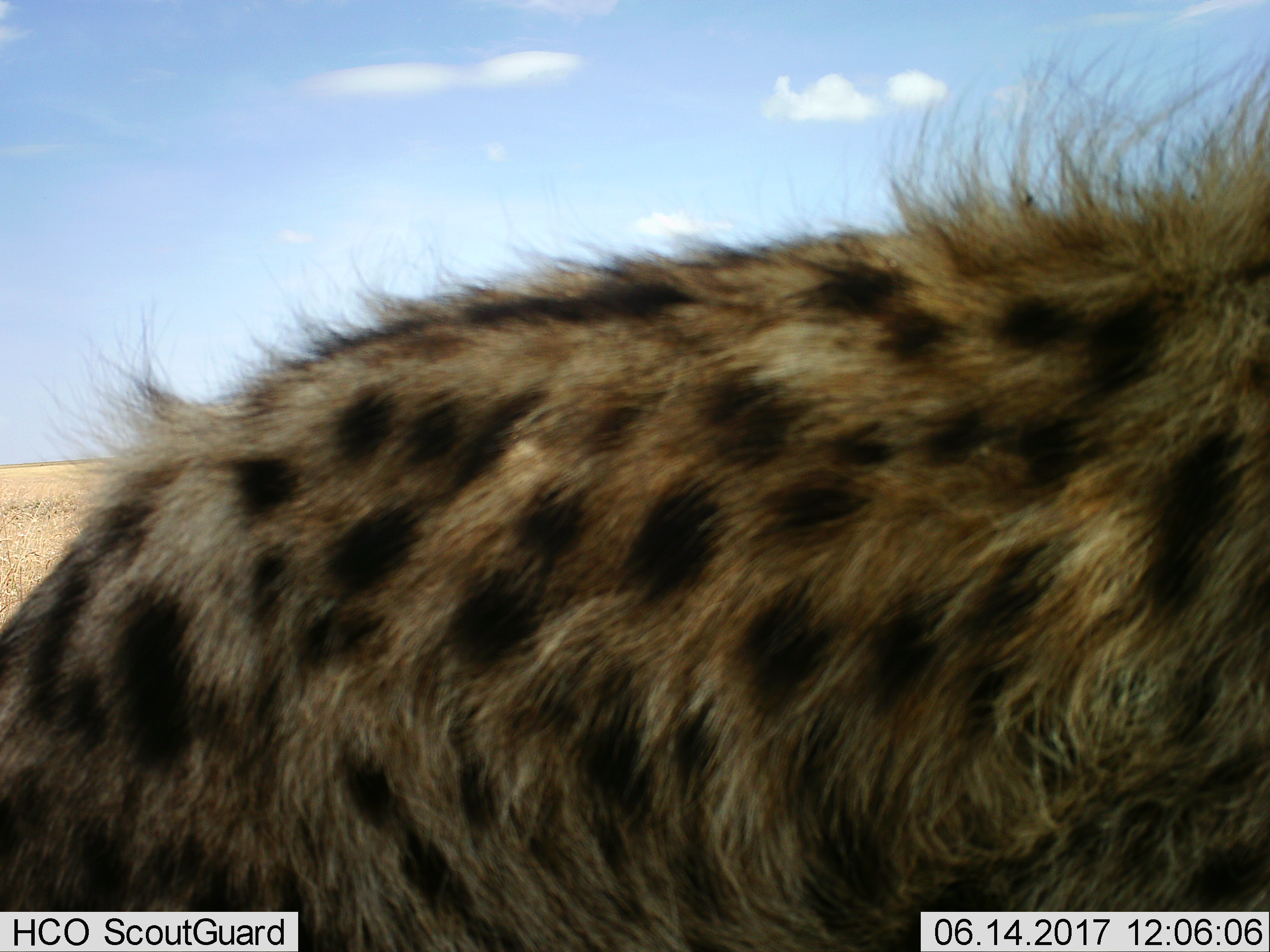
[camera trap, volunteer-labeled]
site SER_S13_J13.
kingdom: Animalia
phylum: Chordata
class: Mammalia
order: Carnivora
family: Hyaenidae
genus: Crocuta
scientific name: Crocuta crocuta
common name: spotted hyena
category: hyenaspotted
Hyenaspotted (spotted hyena) (Crocuta crocuta), count 1. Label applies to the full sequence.